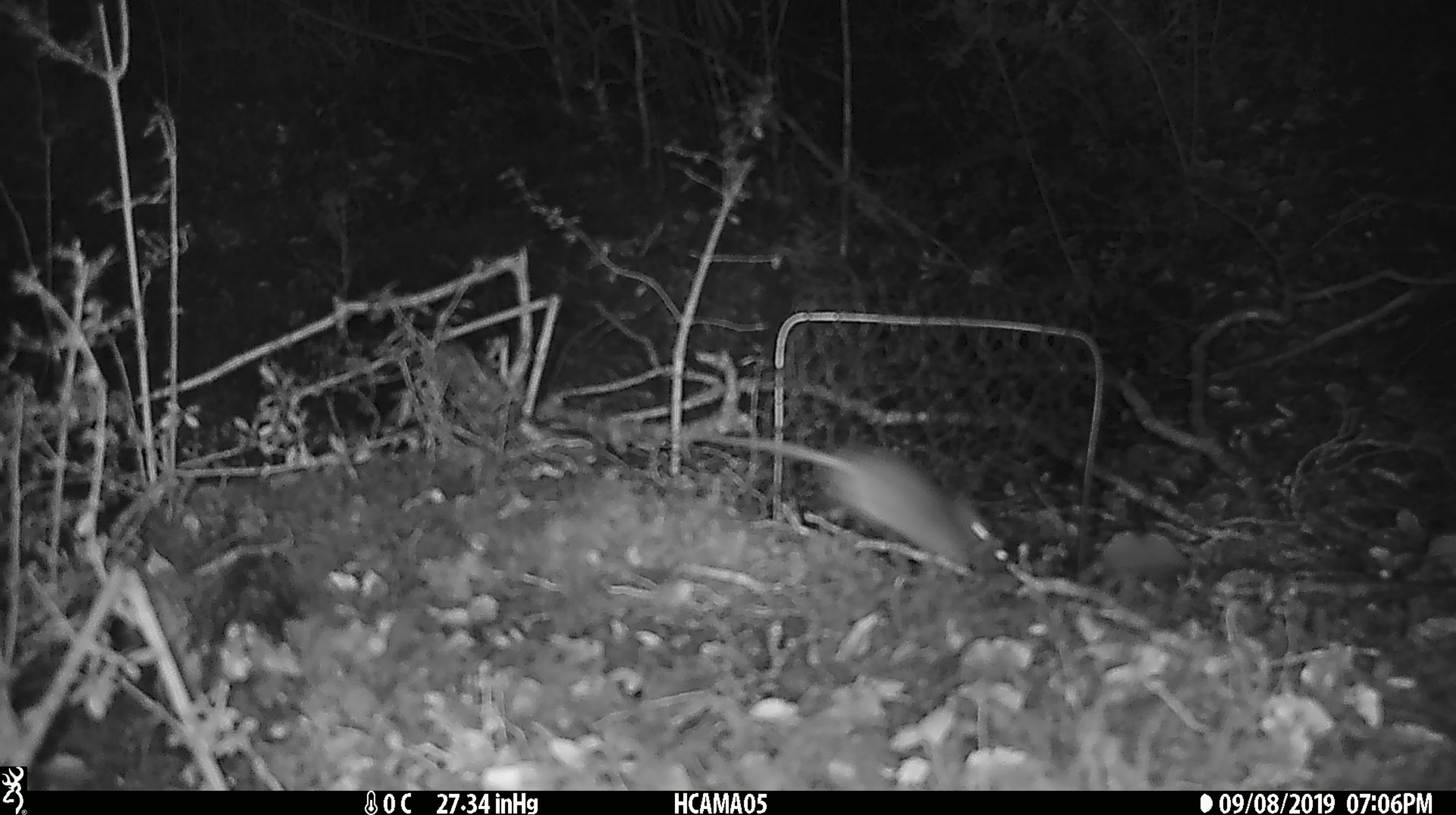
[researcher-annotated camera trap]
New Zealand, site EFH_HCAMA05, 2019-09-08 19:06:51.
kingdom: Animalia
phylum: Chordata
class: Mammalia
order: Rodentia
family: Muridae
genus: Mus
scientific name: Mus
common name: mouse